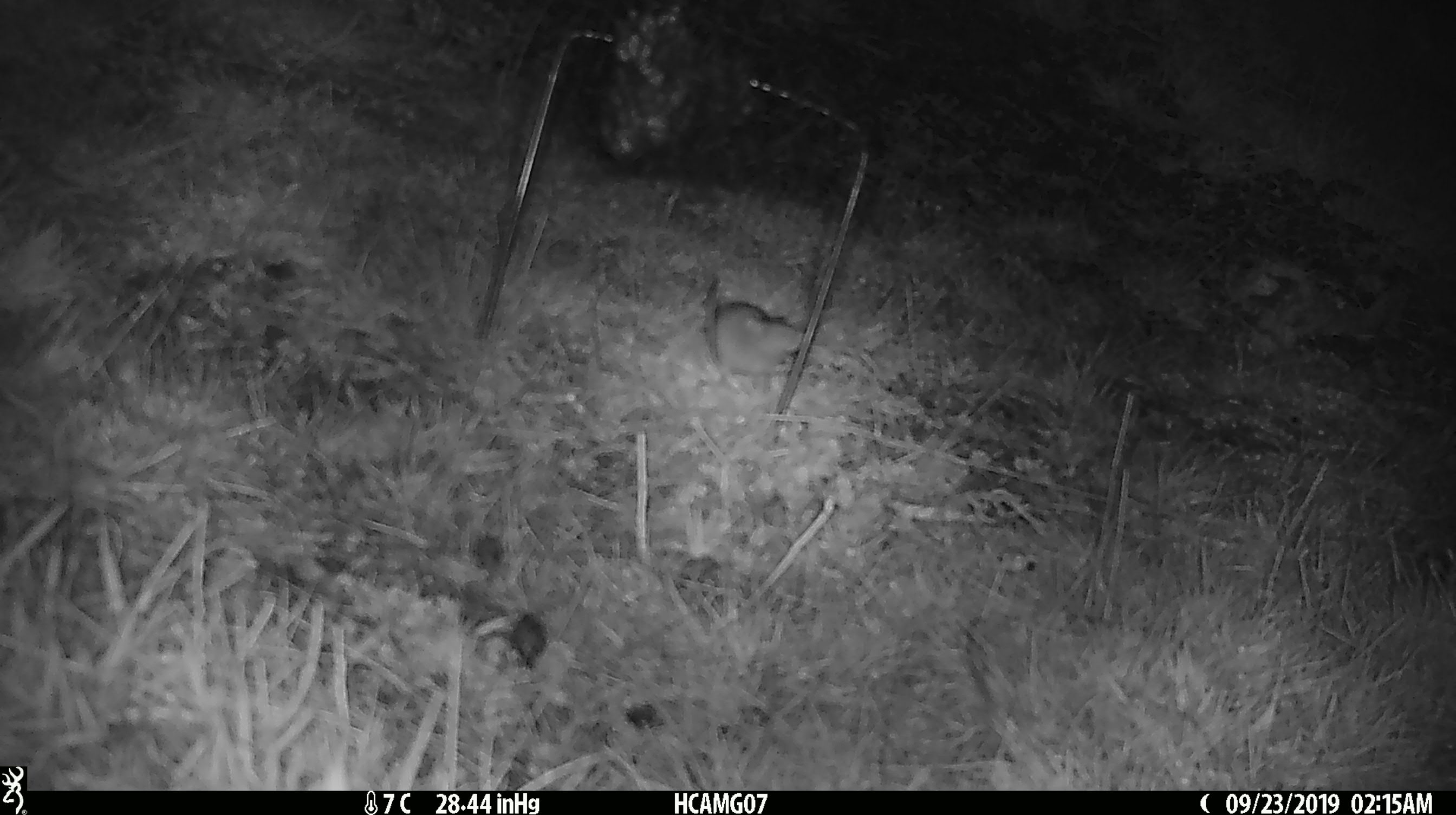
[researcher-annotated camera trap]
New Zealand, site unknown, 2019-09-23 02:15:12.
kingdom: Animalia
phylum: Chordata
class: Mammalia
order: Rodentia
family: Muridae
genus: Mus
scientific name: Mus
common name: mouse